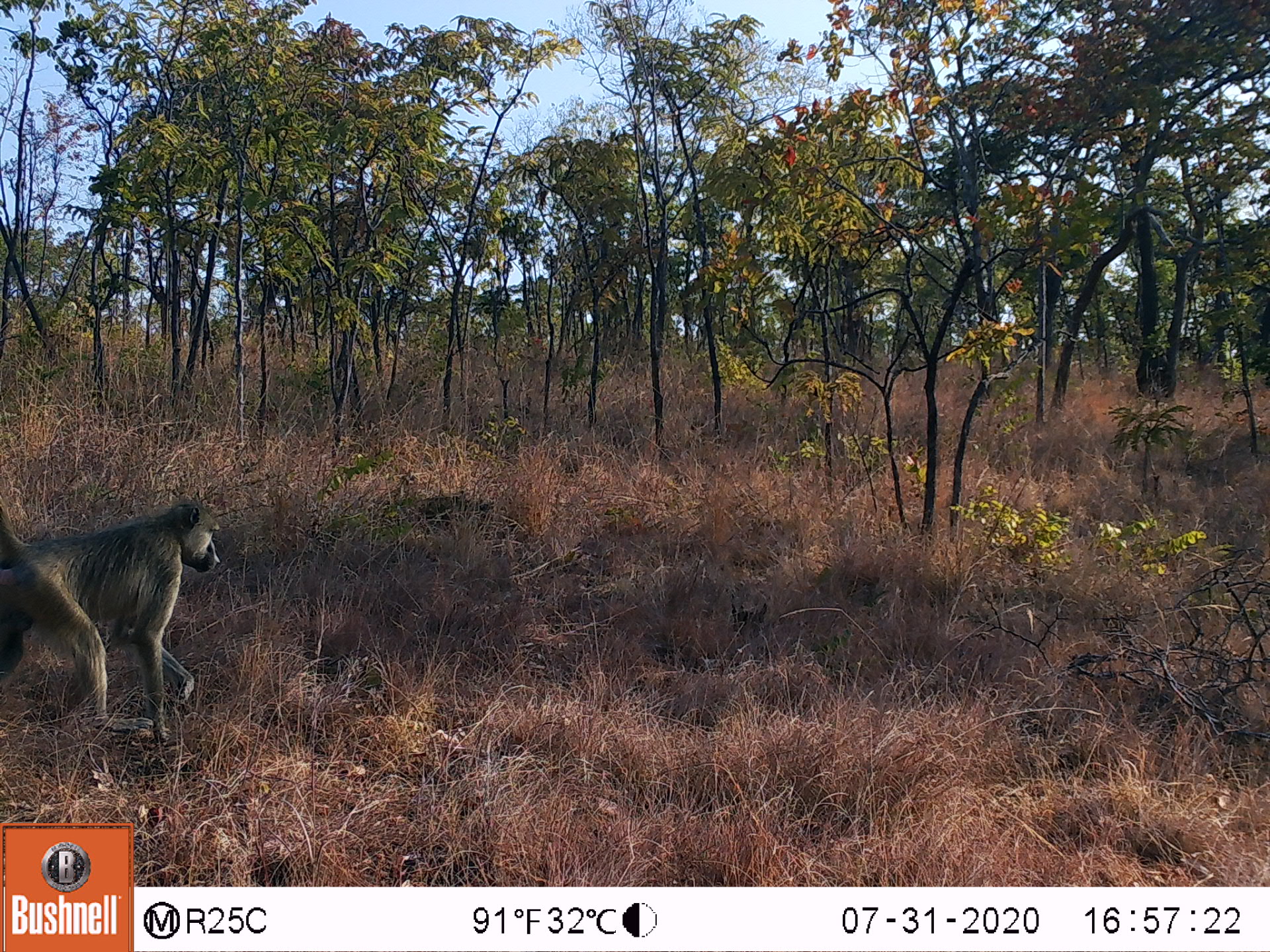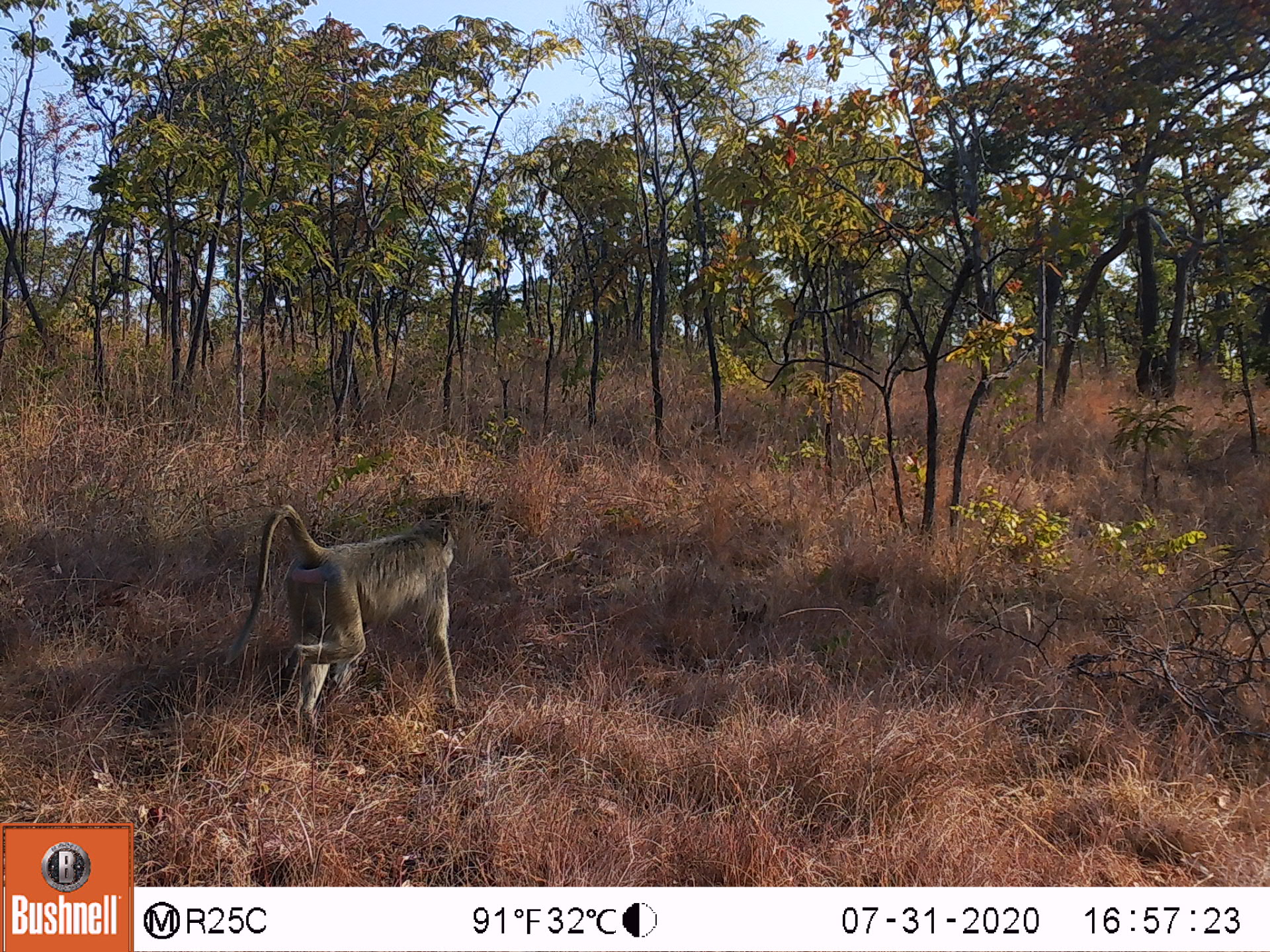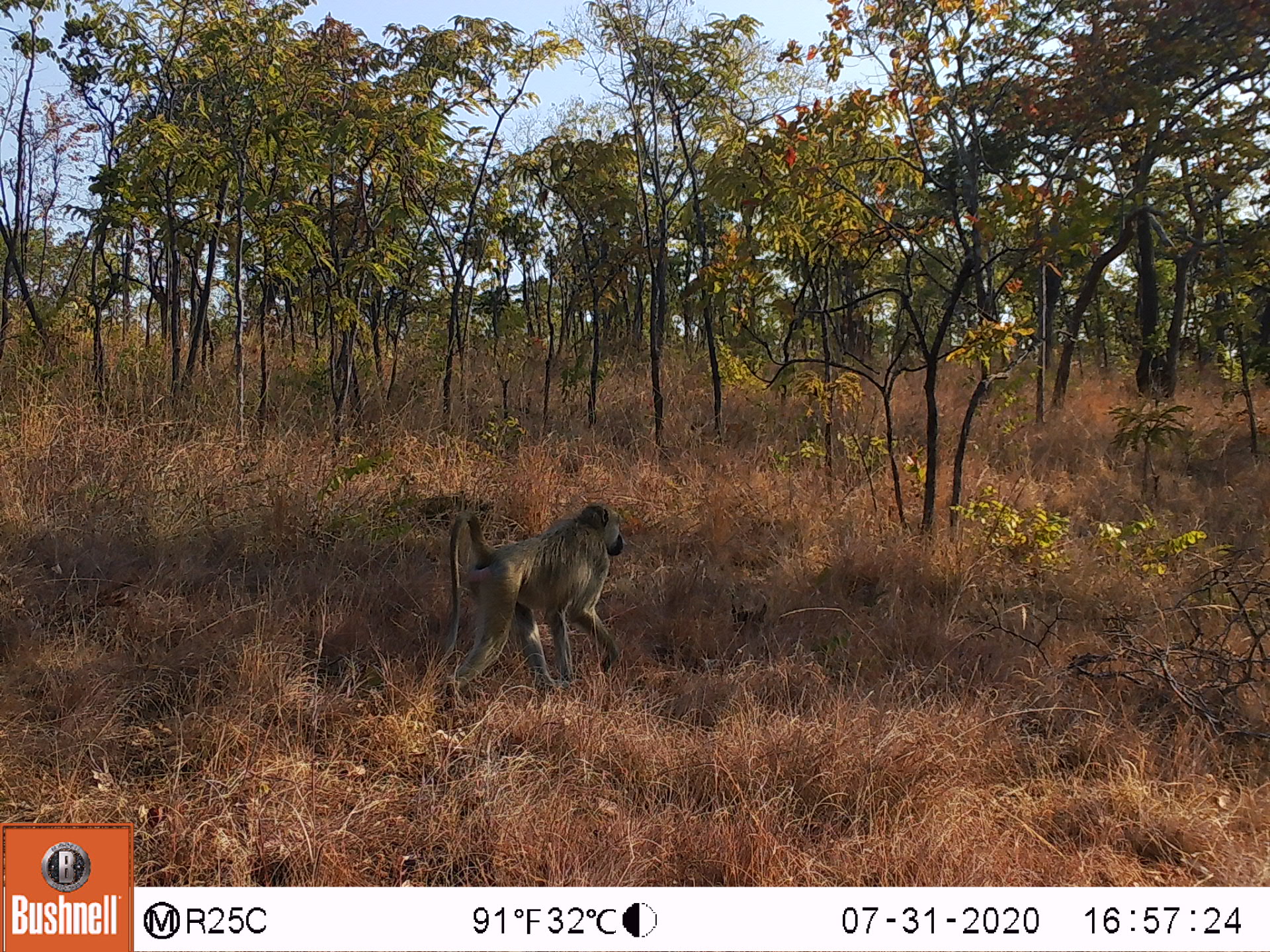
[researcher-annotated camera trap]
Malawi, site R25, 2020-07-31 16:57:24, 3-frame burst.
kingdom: Animalia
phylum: Chordata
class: Mammalia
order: Primates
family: Cercopithecidae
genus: Papio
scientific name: Papio cynocephalus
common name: yellow baboon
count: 1